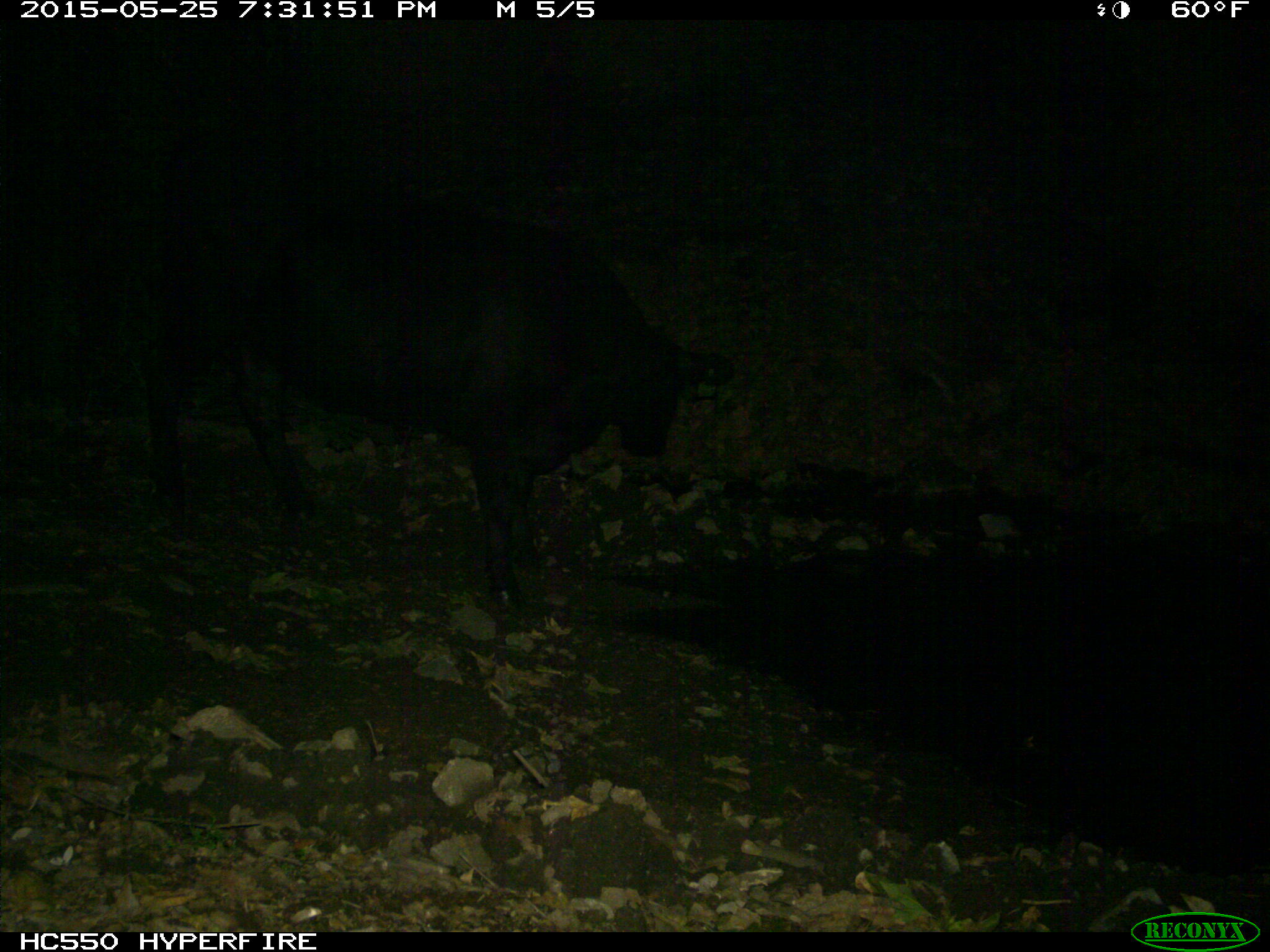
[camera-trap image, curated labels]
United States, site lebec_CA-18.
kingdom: Animalia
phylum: Chordata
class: Mammalia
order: Artiodactyla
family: Bovidae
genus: Bos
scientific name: Bos taurus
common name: domestic cow